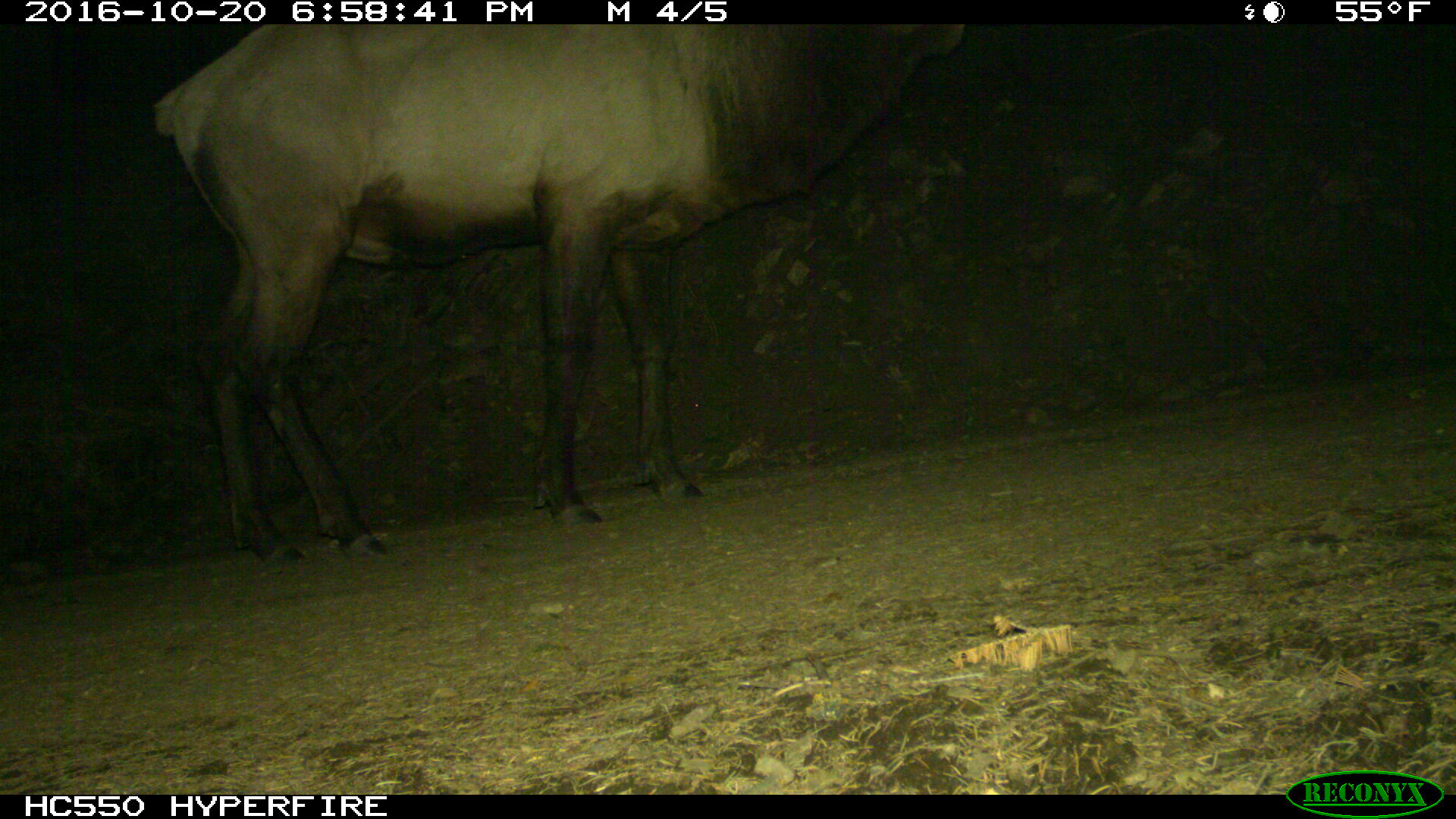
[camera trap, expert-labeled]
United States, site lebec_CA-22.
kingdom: Animalia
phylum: Chordata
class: Mammalia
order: Artiodactyla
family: Cervidae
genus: Cervus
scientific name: Cervus canadensis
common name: elk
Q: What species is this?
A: Cervus canadensis (elk).